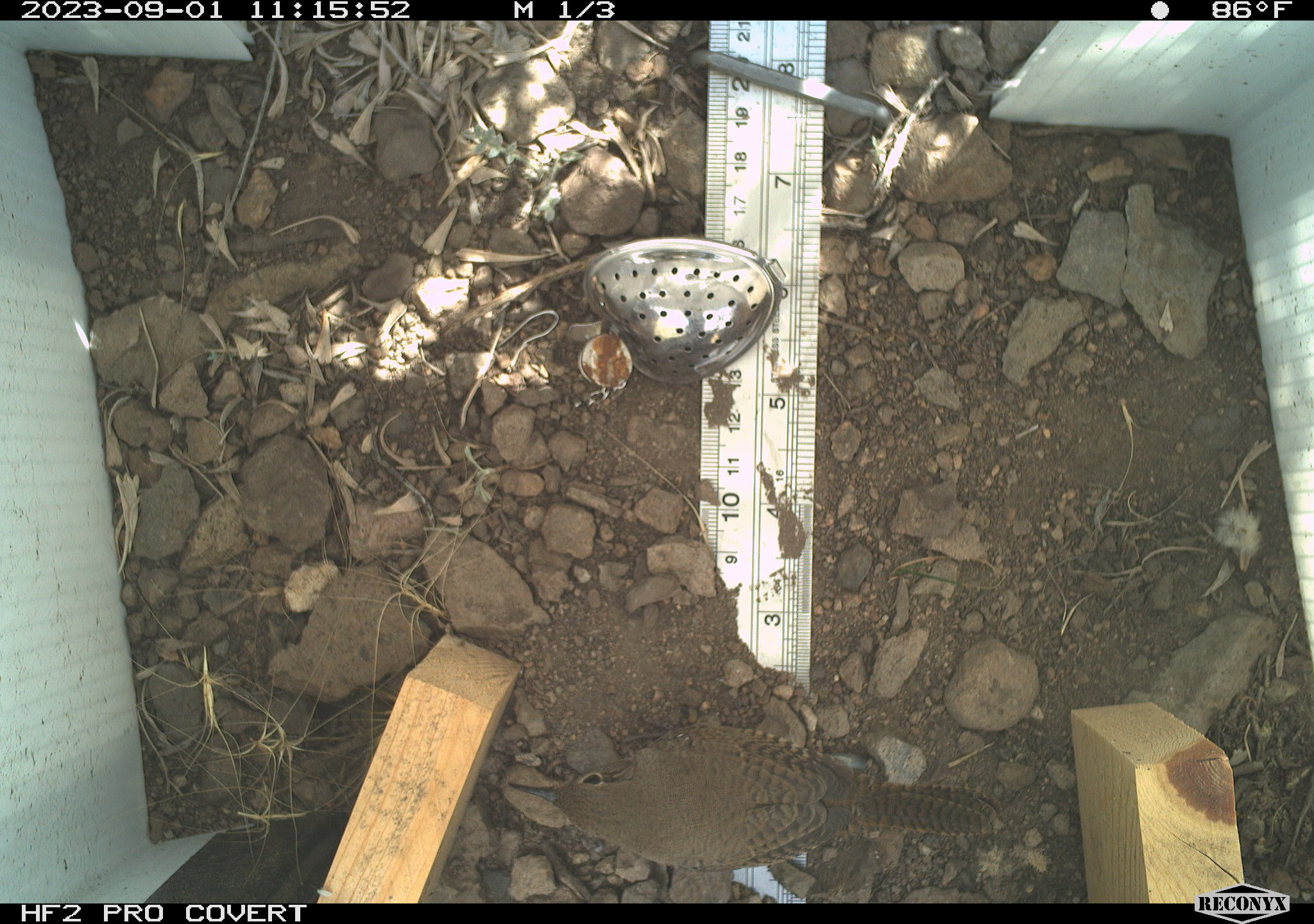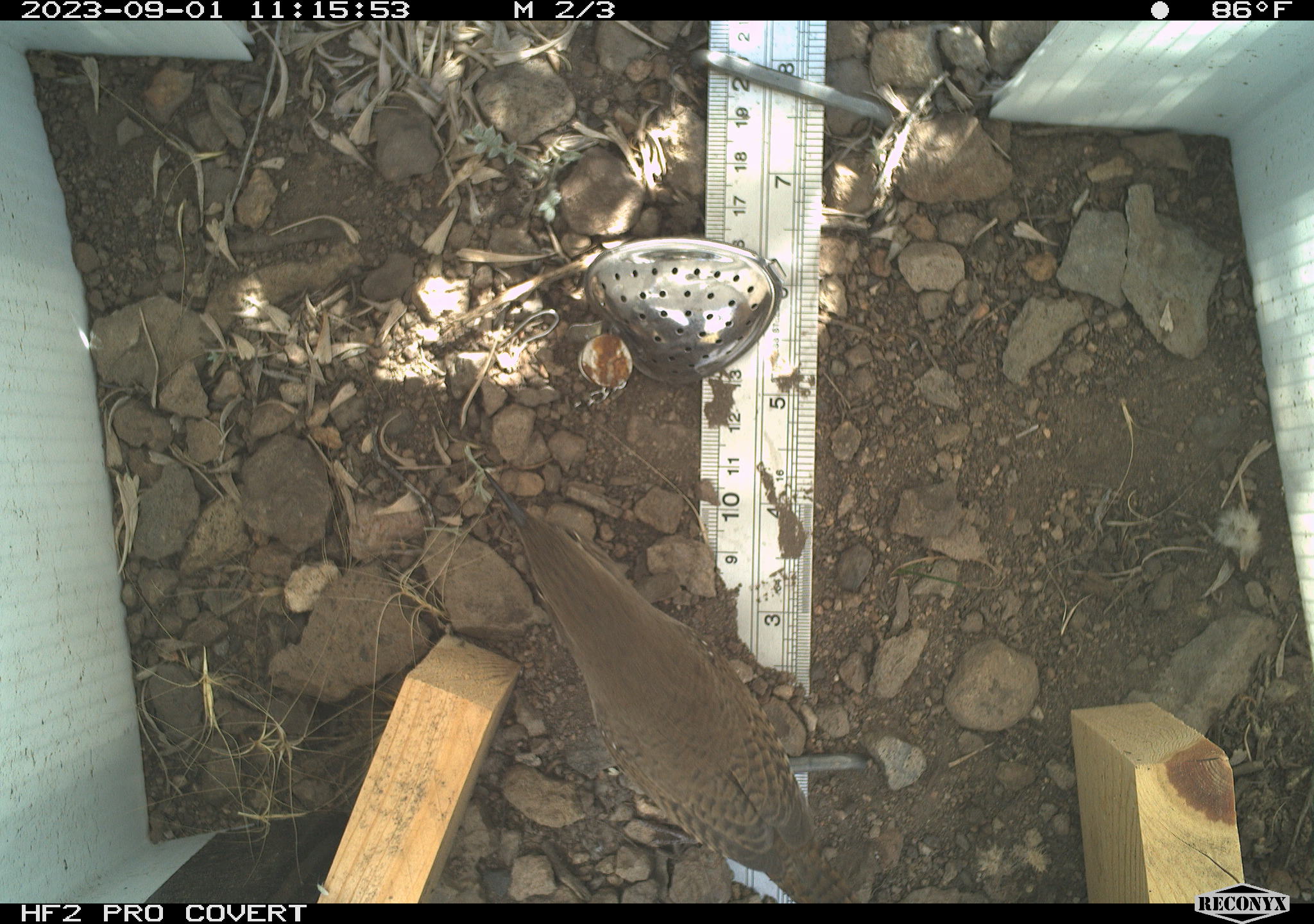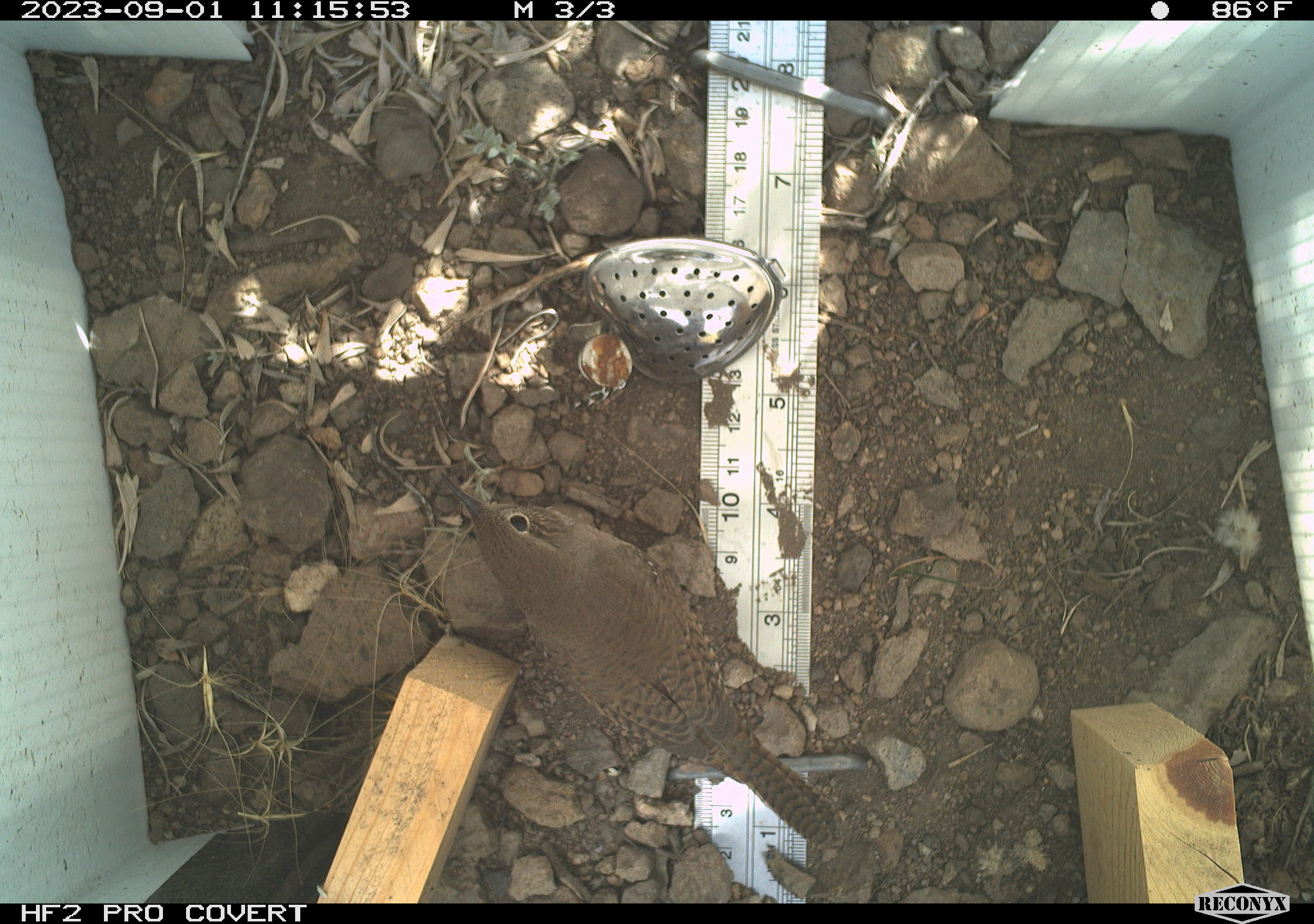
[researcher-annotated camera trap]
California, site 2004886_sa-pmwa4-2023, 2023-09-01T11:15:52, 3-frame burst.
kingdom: Animalia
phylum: Chordata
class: Aves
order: Passeriformes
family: Troglodytidae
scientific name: Troglodytidae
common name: wren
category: troglodytidae family